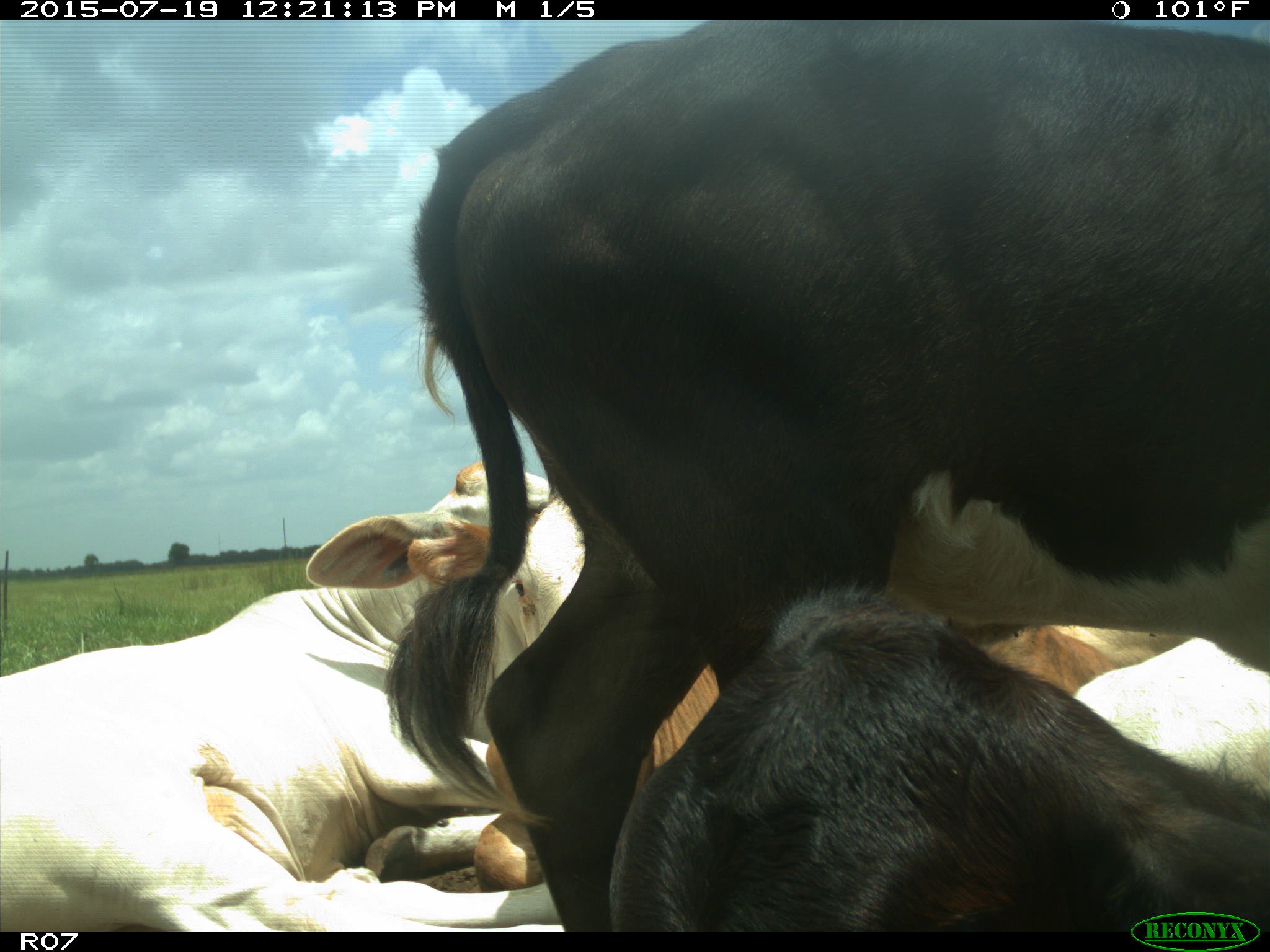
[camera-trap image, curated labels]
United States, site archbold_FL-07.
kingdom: Animalia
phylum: Chordata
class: Mammalia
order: Artiodactyla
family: Bovidae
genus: Bos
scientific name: Bos taurus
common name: domestic cow